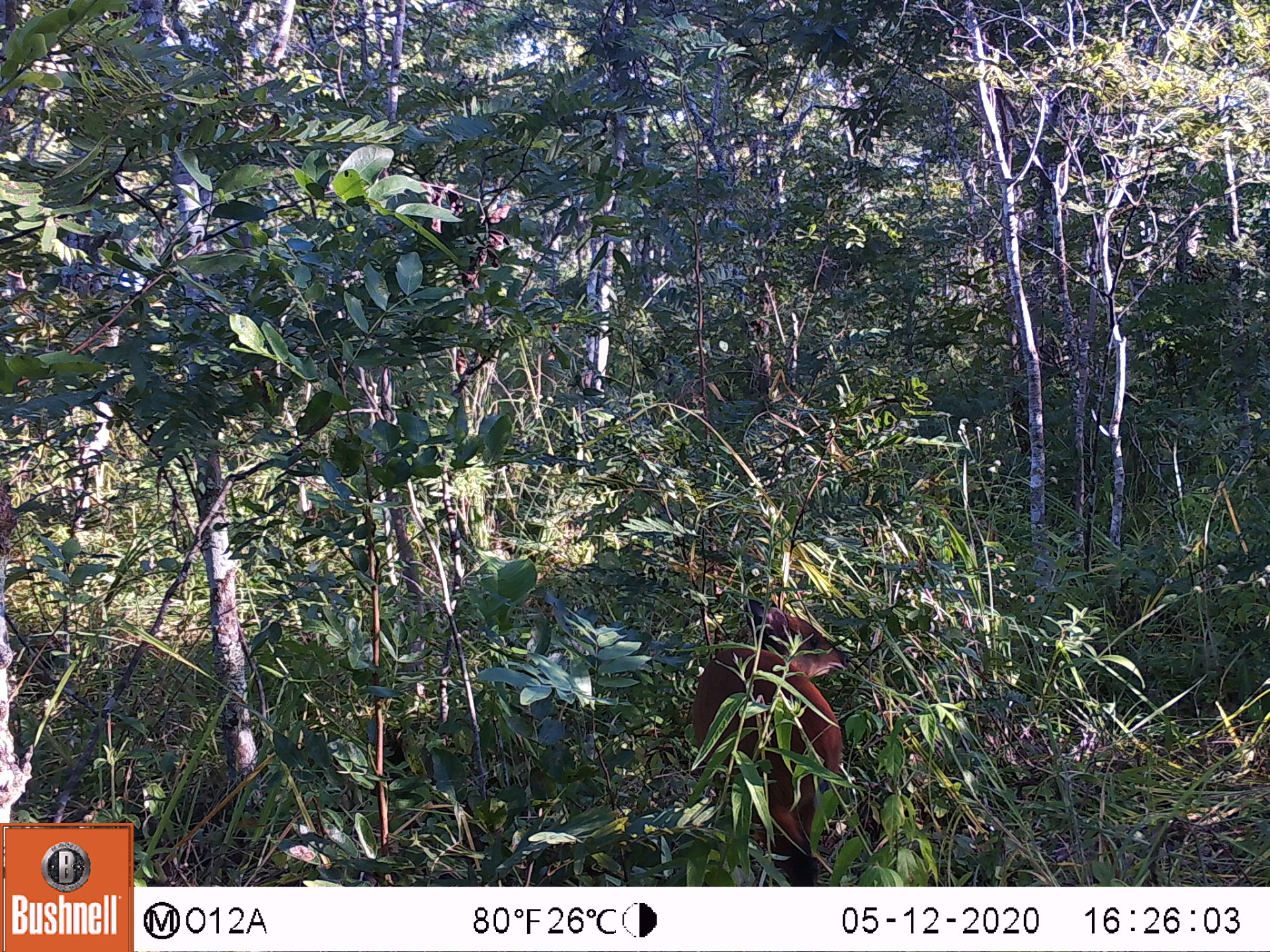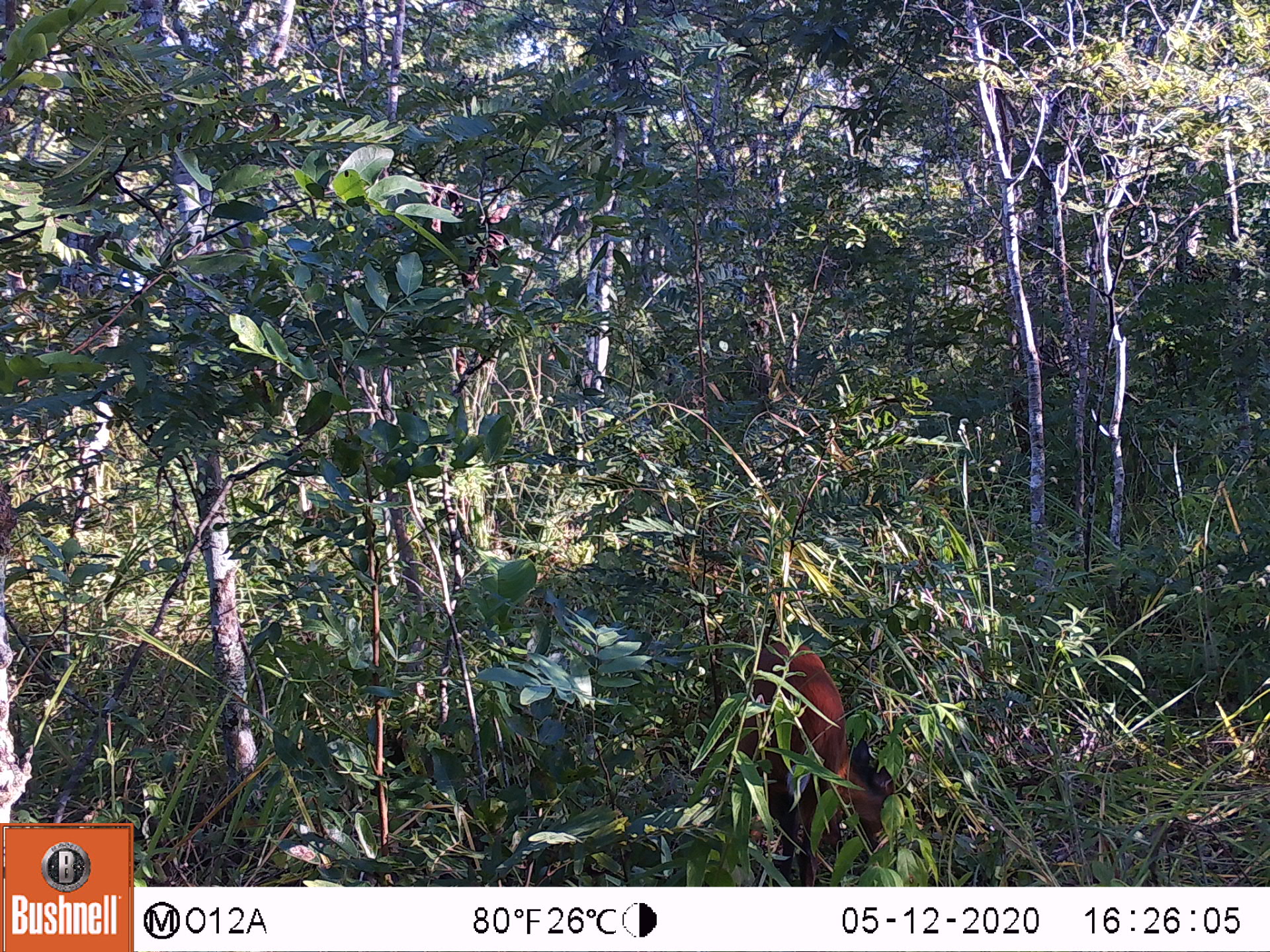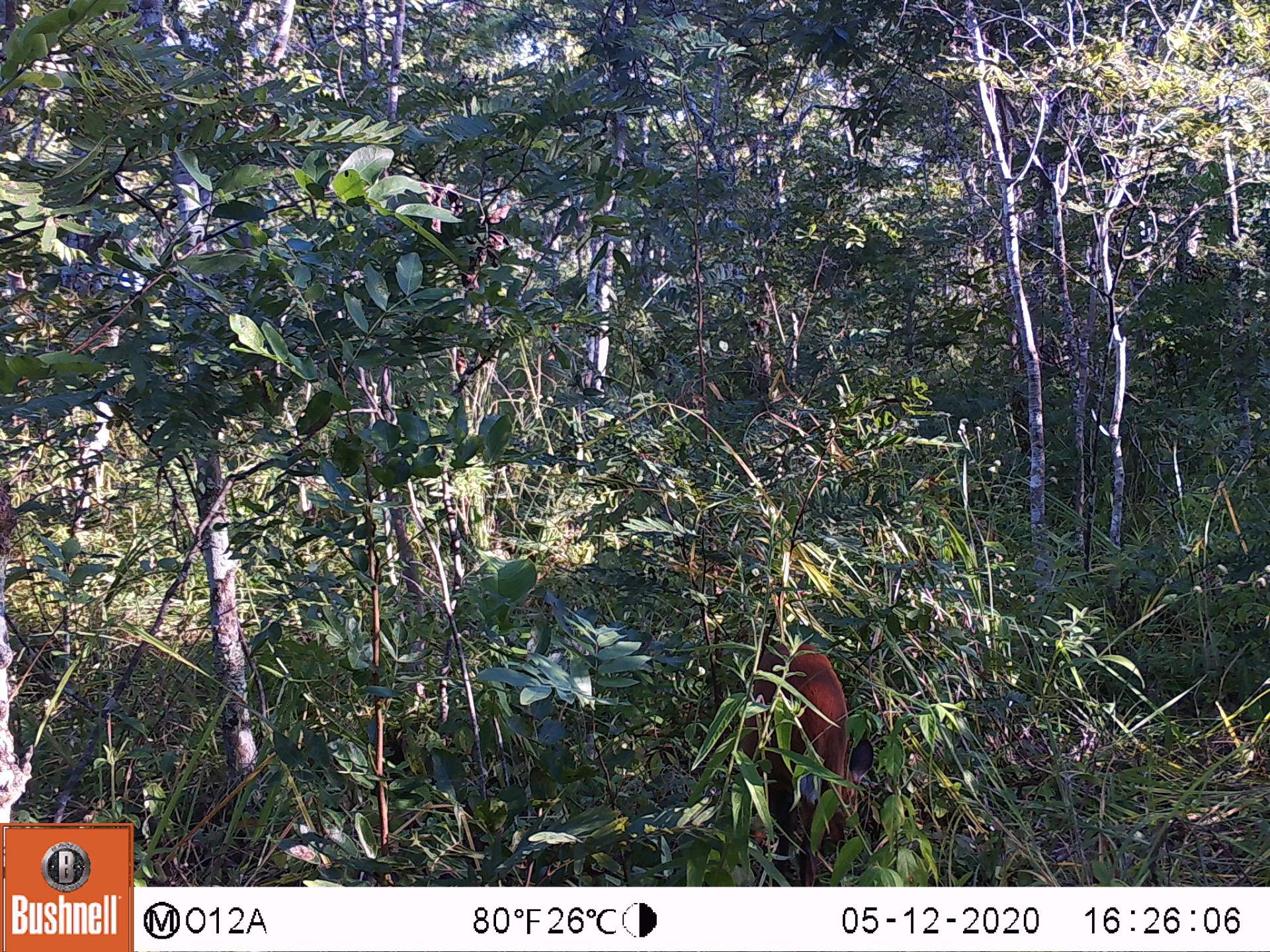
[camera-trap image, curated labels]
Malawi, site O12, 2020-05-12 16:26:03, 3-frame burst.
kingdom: Animalia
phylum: Chordata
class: Mammalia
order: Artiodactyla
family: Bovidae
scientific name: Antilopinae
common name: small antelope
Small antelope (Antilopinae), count 1.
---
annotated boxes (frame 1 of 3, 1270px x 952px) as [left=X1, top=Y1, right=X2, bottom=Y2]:
small antelope: [left=666, top=583, right=859, bottom=886]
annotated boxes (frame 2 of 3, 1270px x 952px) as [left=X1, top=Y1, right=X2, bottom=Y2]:
small antelope: [left=689, top=618, right=930, bottom=885]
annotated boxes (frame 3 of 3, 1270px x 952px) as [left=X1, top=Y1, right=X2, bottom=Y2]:
small antelope: [left=694, top=618, right=883, bottom=885]